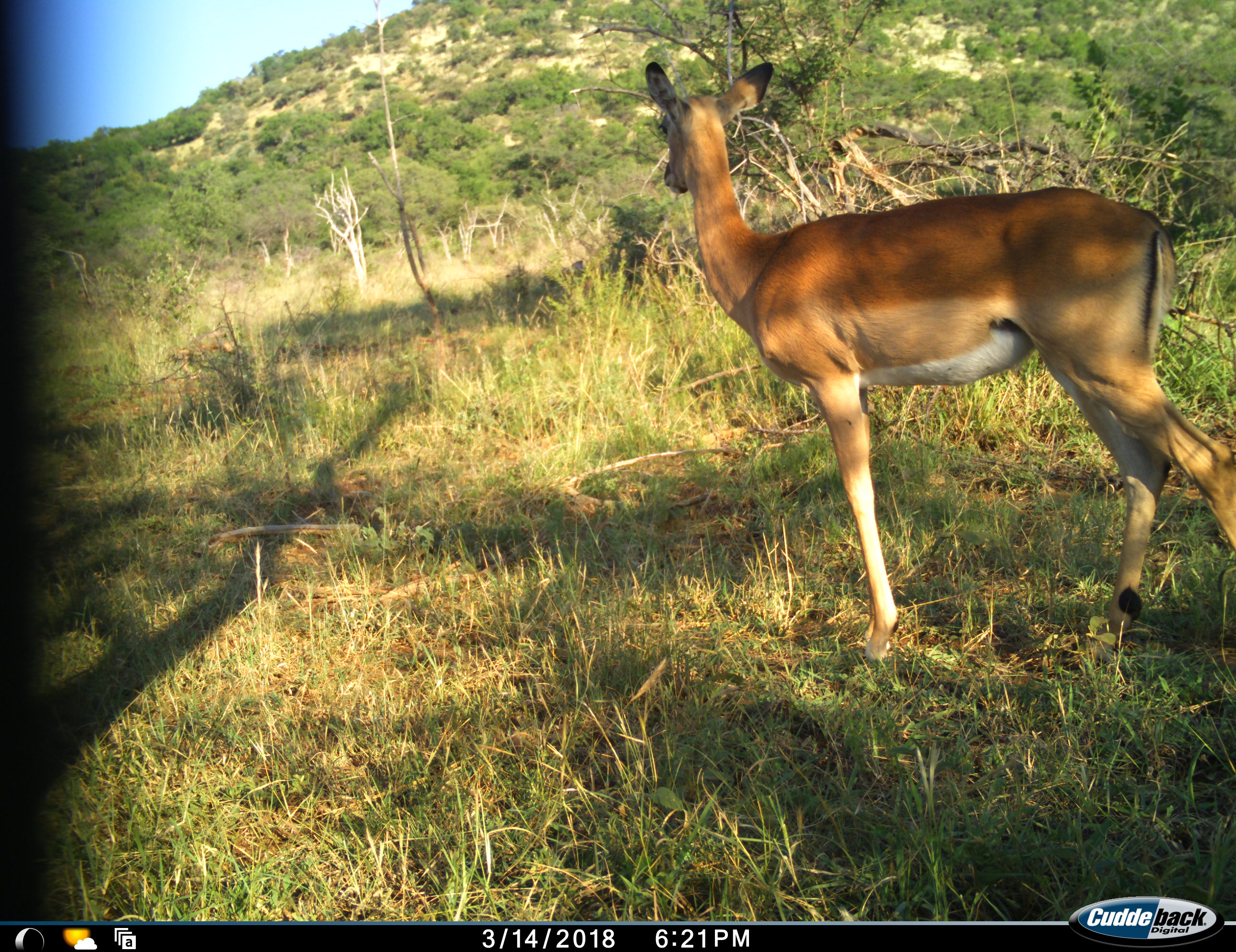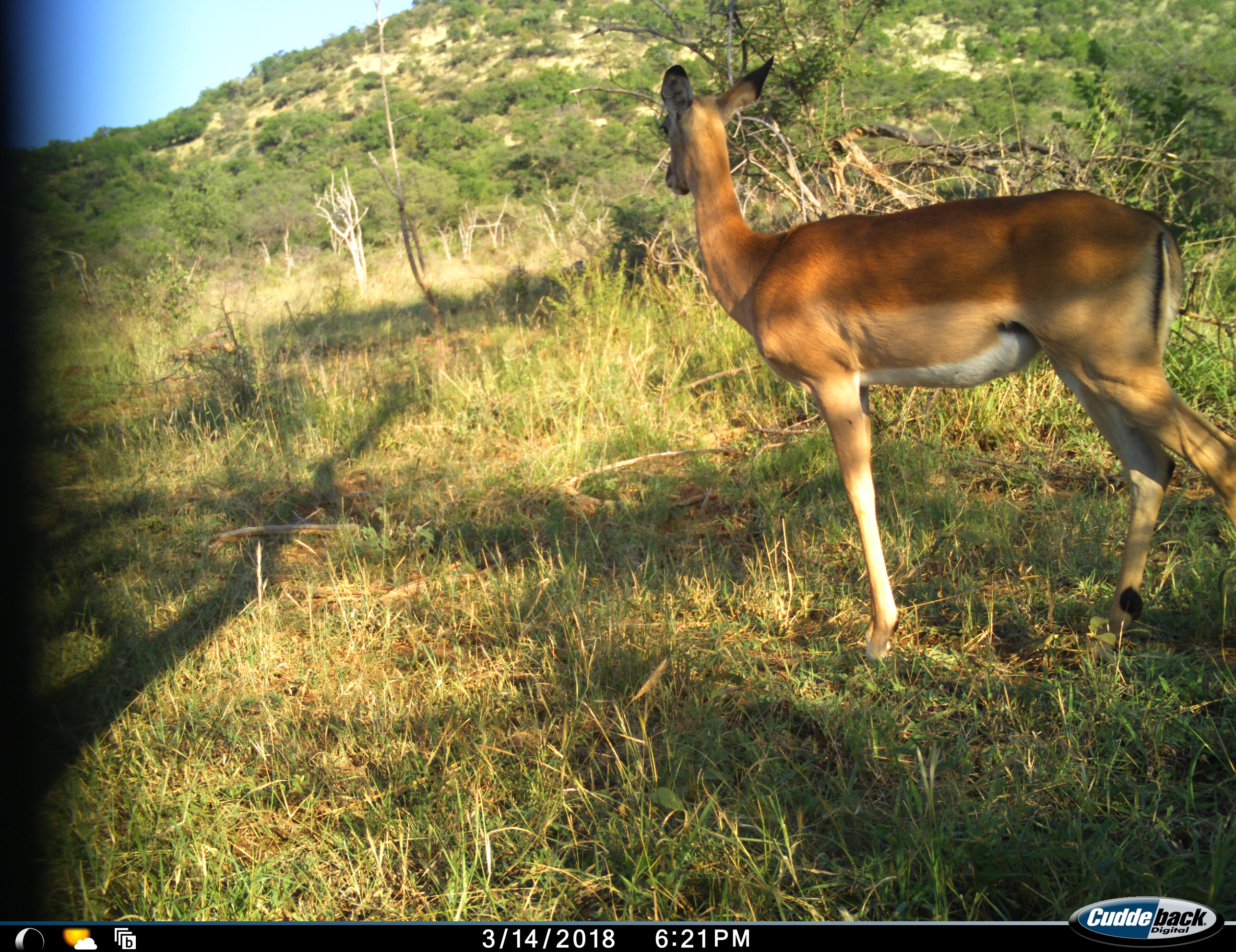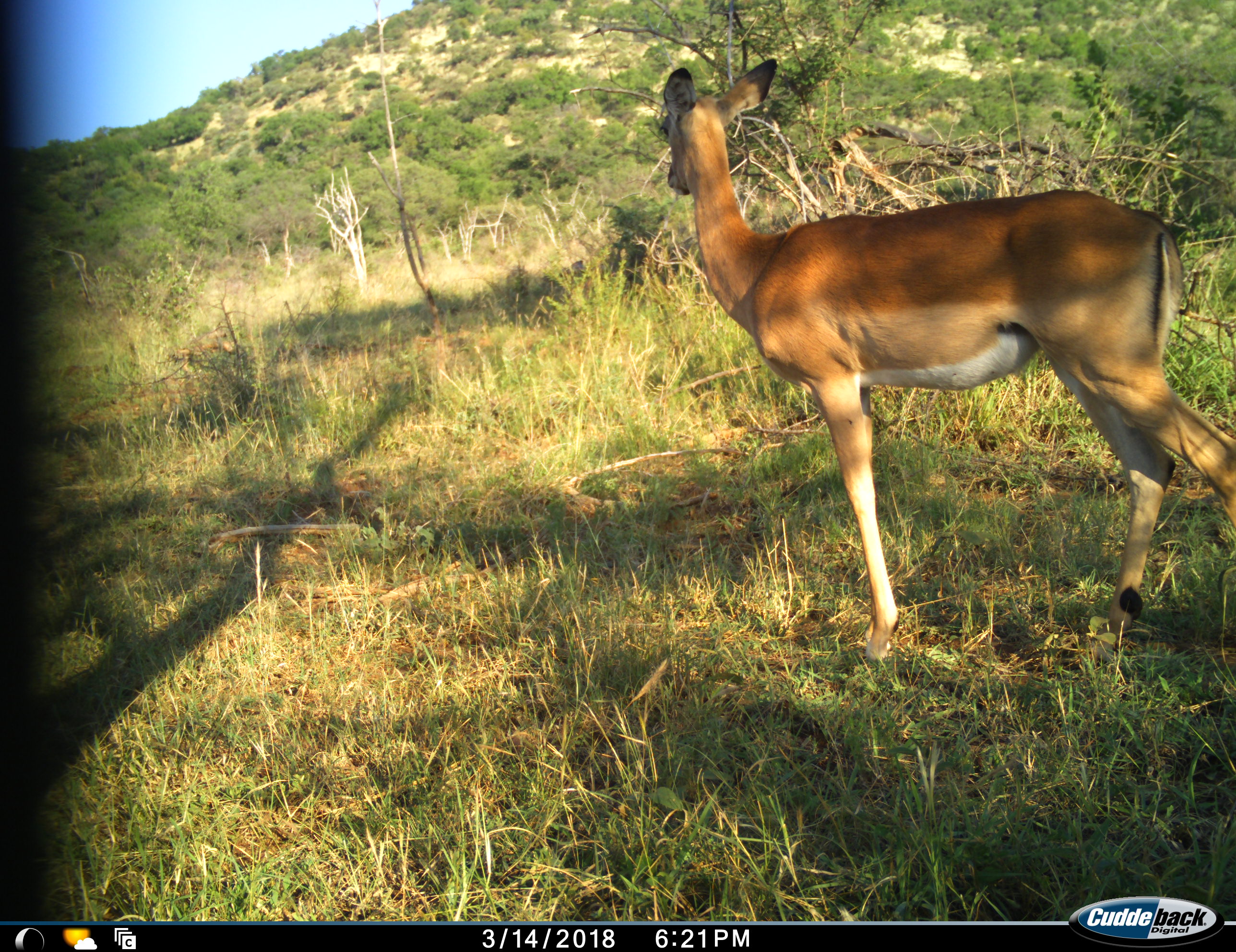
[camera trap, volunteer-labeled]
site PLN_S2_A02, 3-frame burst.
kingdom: Animalia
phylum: Chordata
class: Mammalia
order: Artiodactyla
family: Bovidae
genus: Aepyceros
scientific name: Aepyceros melampus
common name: impala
Impala (Aepyceros melampus), count 1. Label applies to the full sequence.